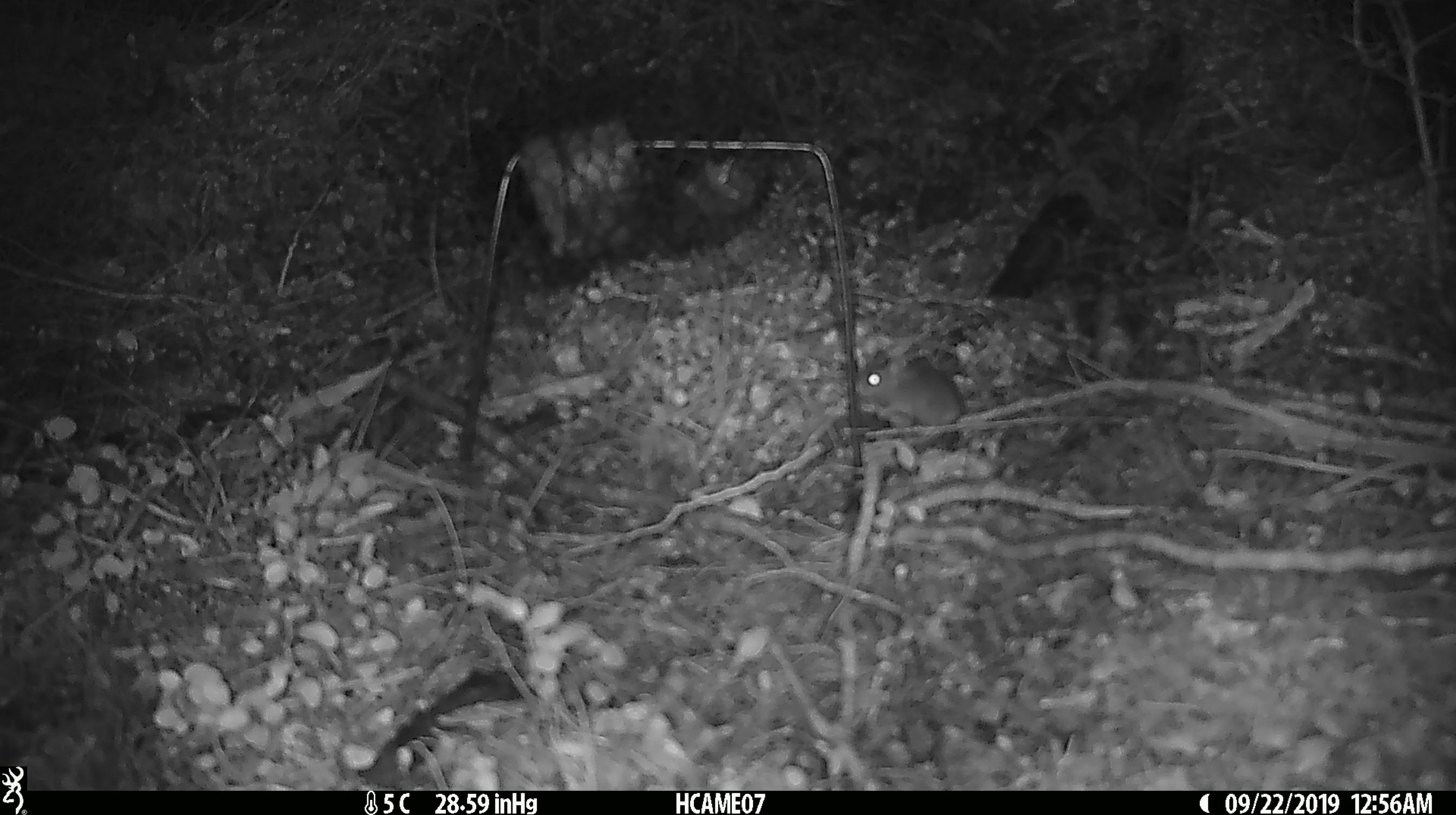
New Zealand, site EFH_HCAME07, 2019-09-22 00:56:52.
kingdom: Animalia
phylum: Chordata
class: Mammalia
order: Rodentia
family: Muridae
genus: Mus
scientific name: Mus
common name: mouse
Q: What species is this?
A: Mouse (Mus).